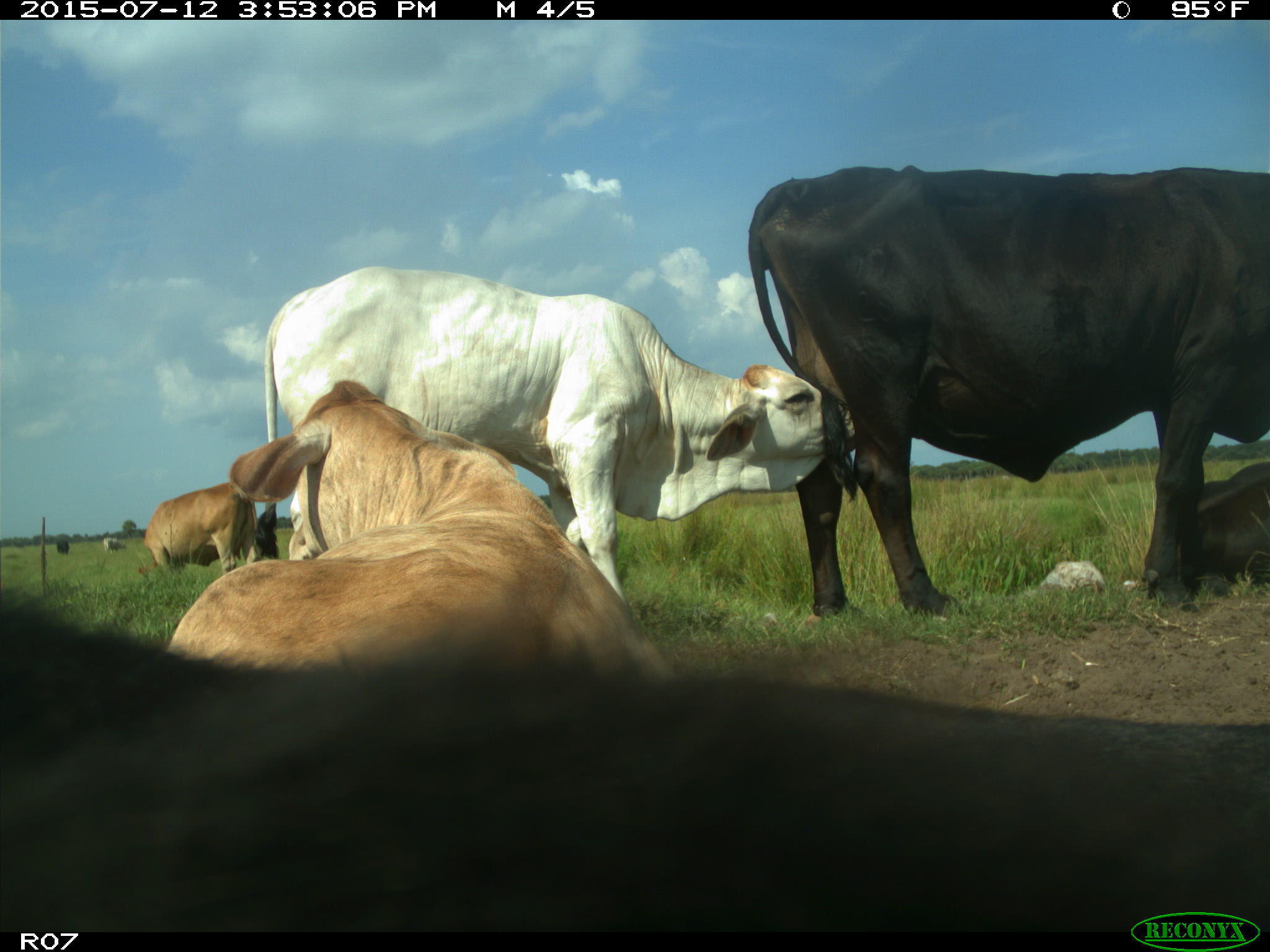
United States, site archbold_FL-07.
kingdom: Animalia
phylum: Chordata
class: Mammalia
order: Artiodactyla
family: Bovidae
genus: Bos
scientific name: Bos taurus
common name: domestic cow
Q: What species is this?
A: Bos taurus (domestic cow).